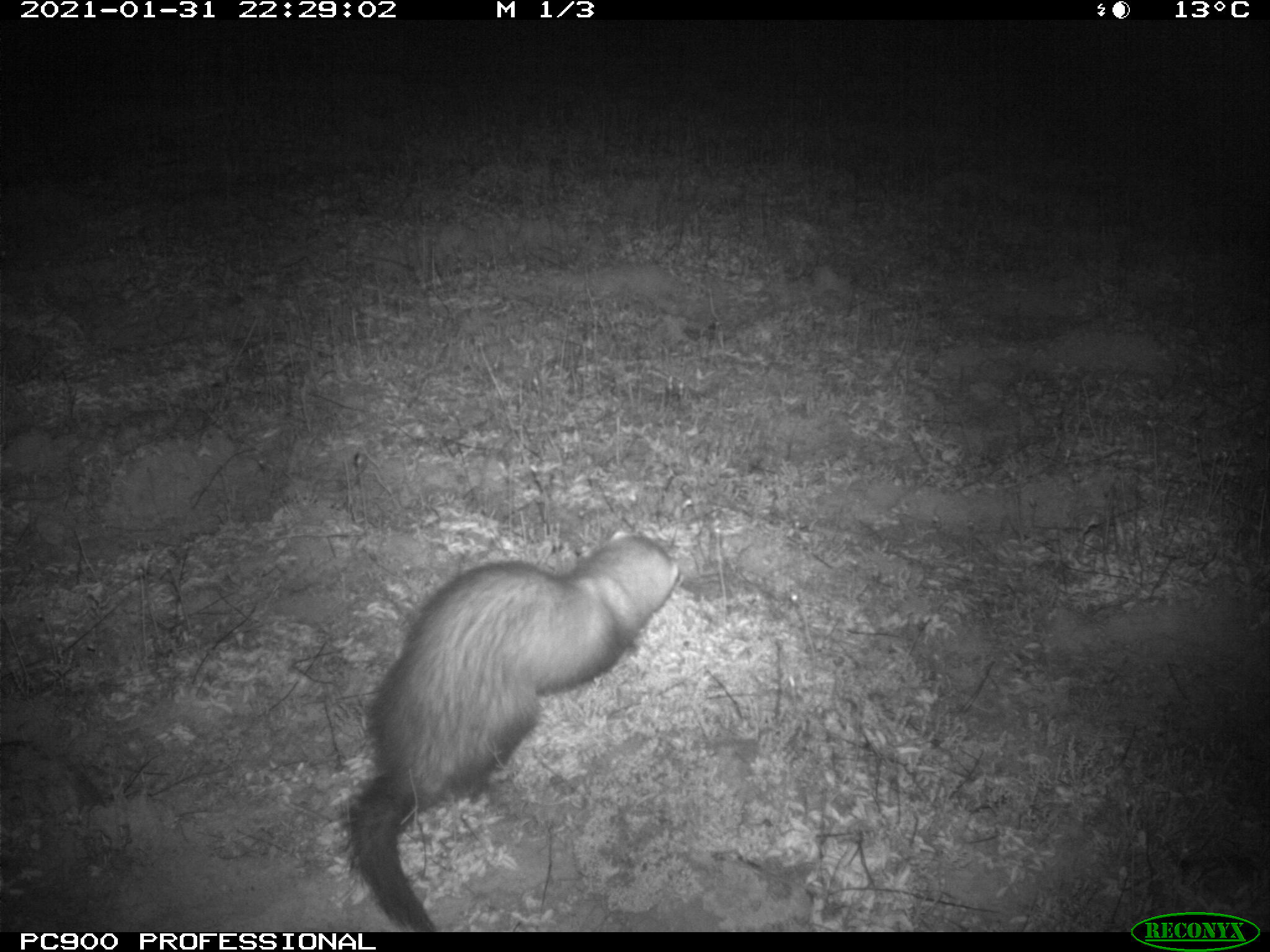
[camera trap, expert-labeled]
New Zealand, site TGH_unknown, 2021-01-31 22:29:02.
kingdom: Animalia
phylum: Chordata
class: Mammalia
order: Carnivora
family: Mustelidae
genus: Mustela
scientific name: Mustela furo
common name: ferret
Ferret (Mustela furo).